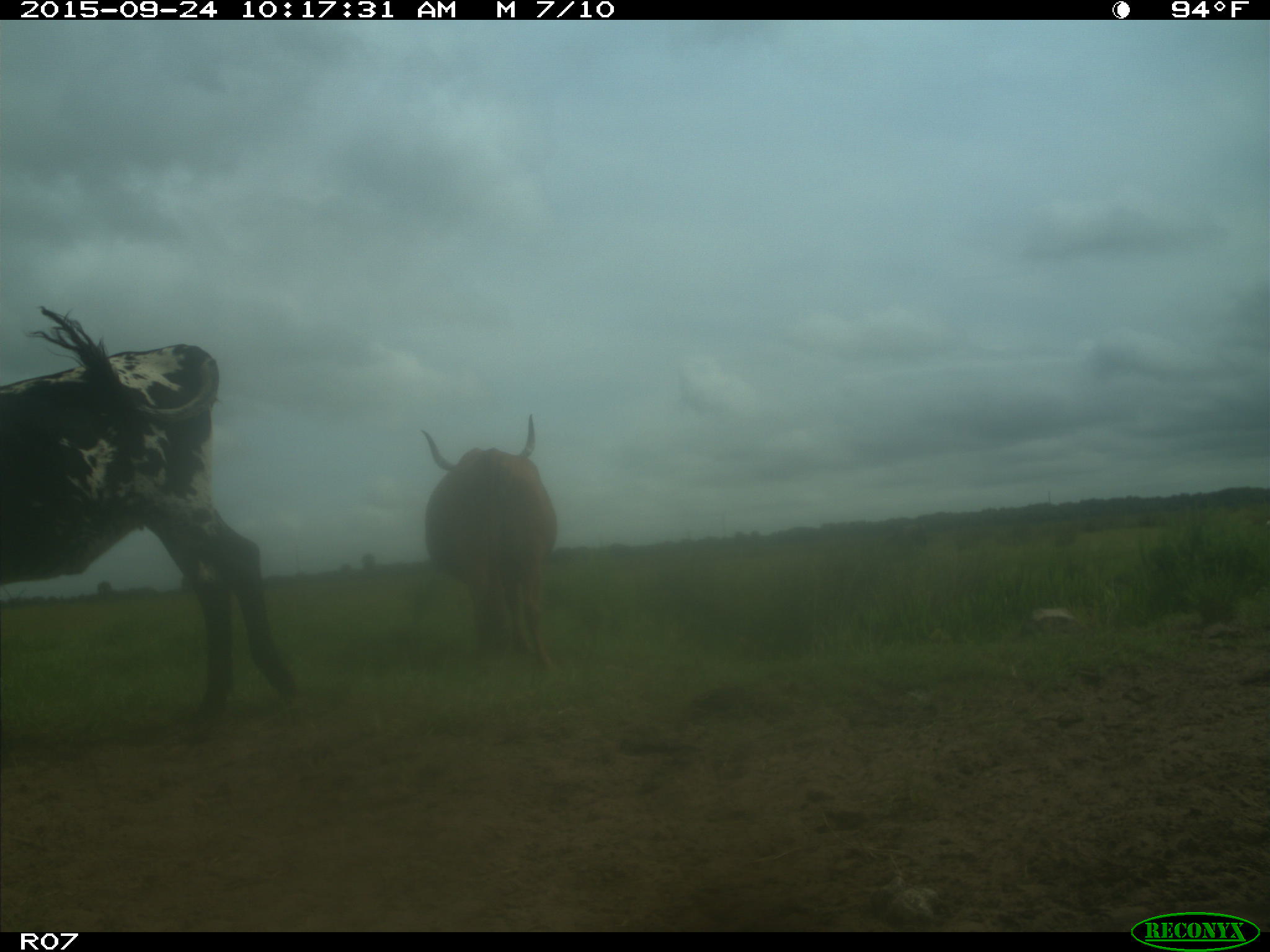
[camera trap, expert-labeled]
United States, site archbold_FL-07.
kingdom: Animalia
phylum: Chordata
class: Mammalia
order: Artiodactyla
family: Bovidae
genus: Bos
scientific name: Bos taurus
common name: domestic cow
Bos taurus (domestic cow).